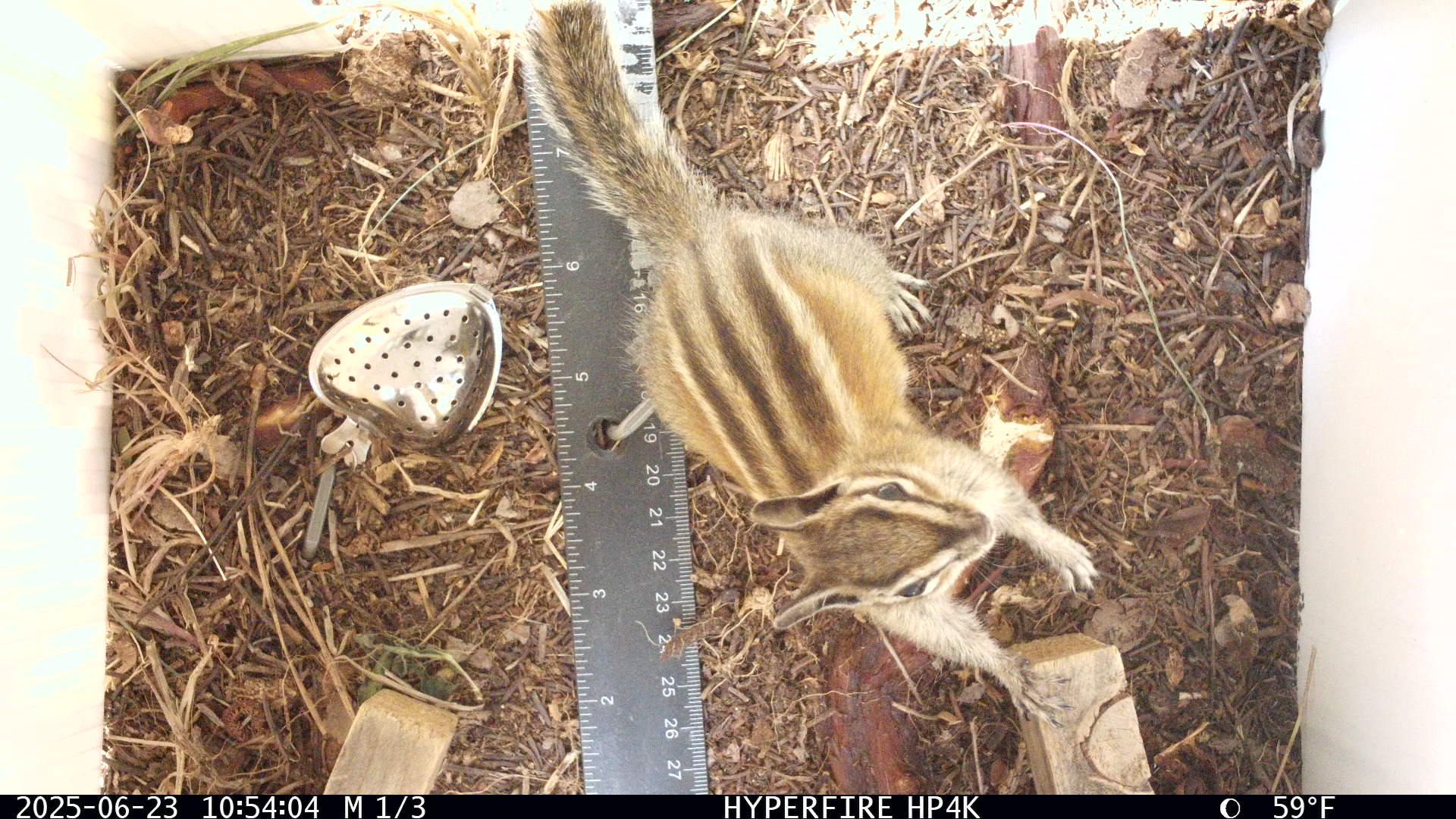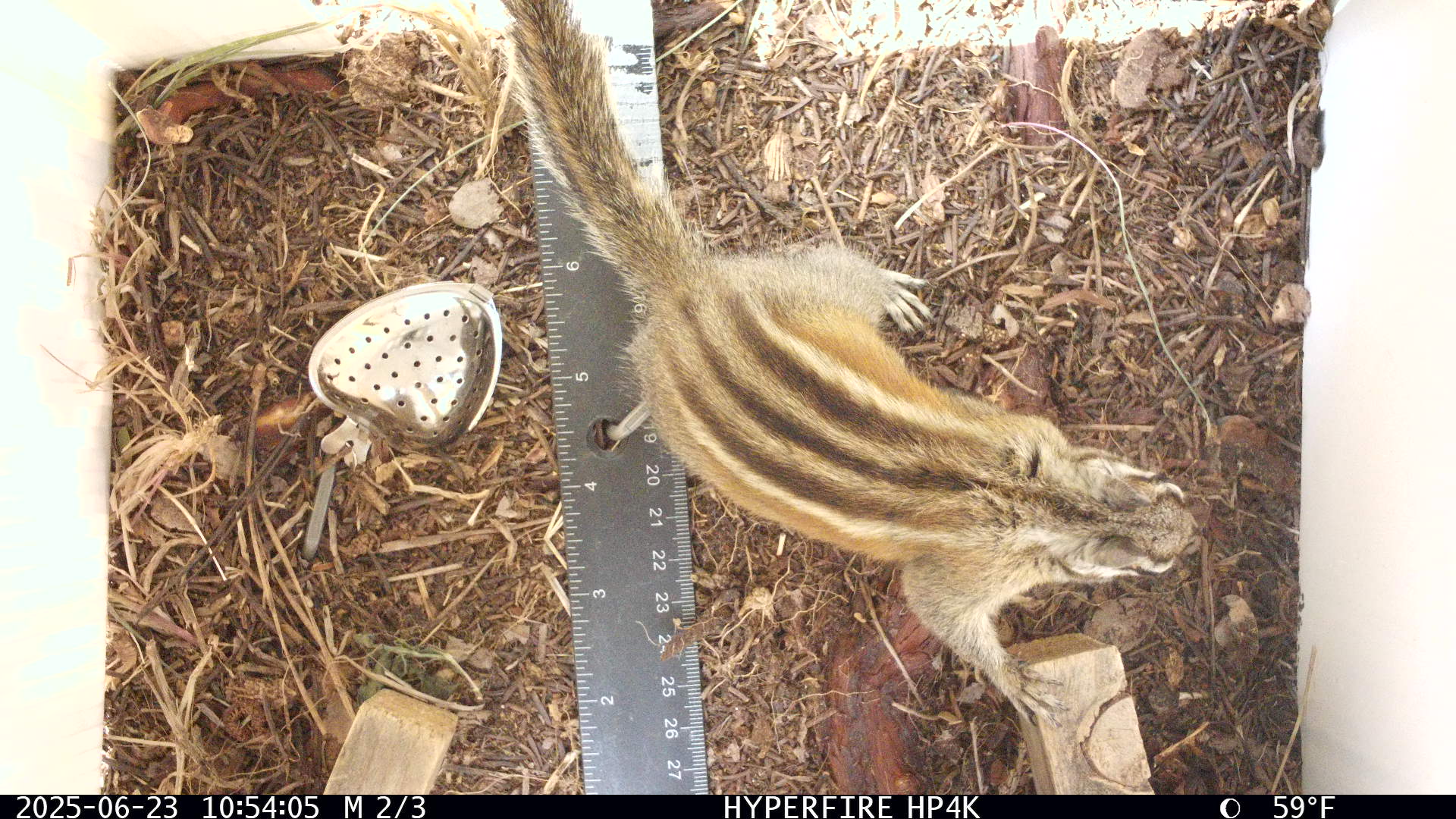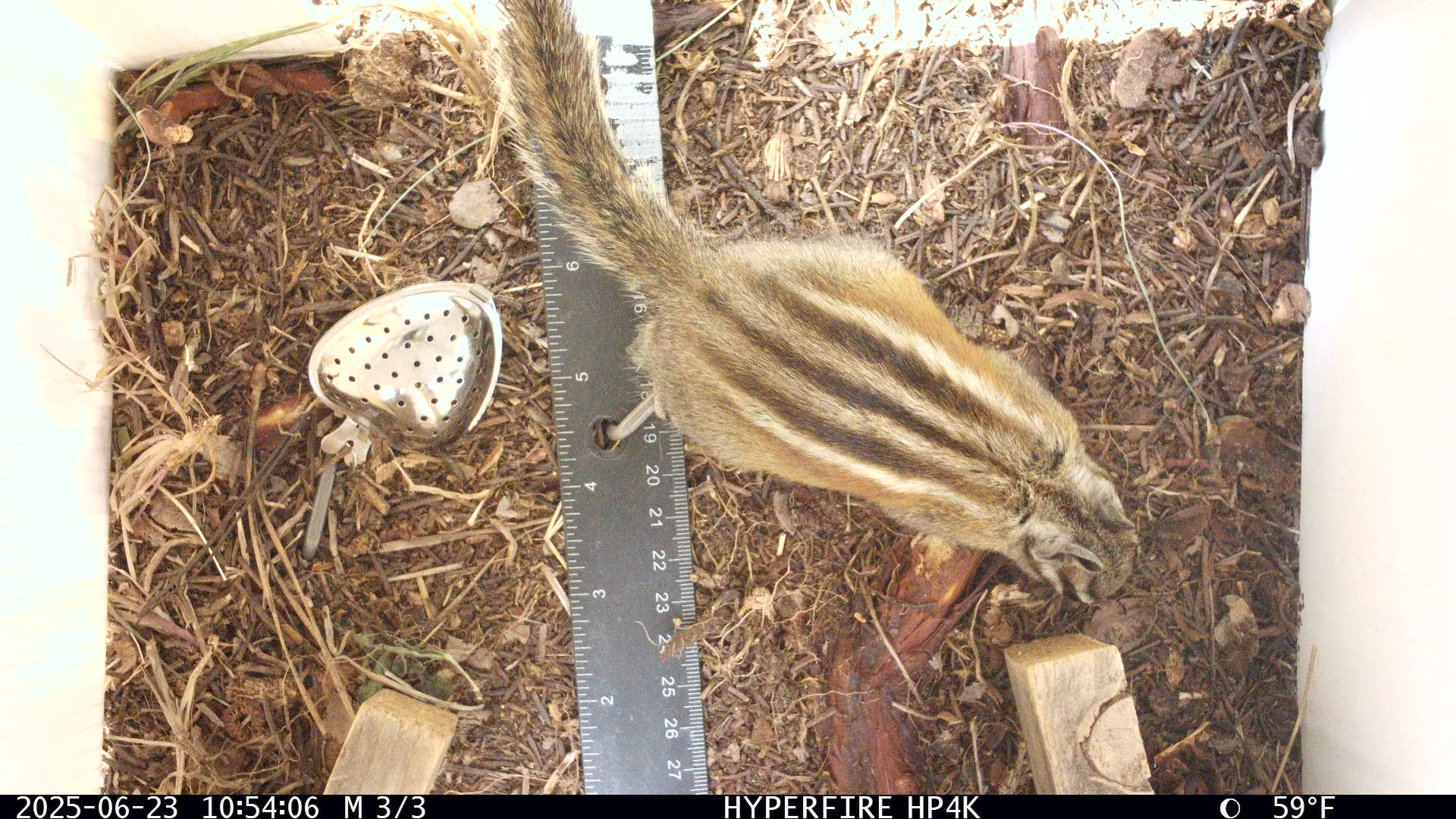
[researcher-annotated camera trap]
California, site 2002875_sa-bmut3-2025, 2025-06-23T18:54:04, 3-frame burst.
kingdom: Animalia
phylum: Chordata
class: Mammalia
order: Rodentia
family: Sciuridae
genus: Neotamias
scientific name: Neotamias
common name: western chipmunks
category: neotamias species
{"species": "neotamias species (western chipmunks) (Neotamias)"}